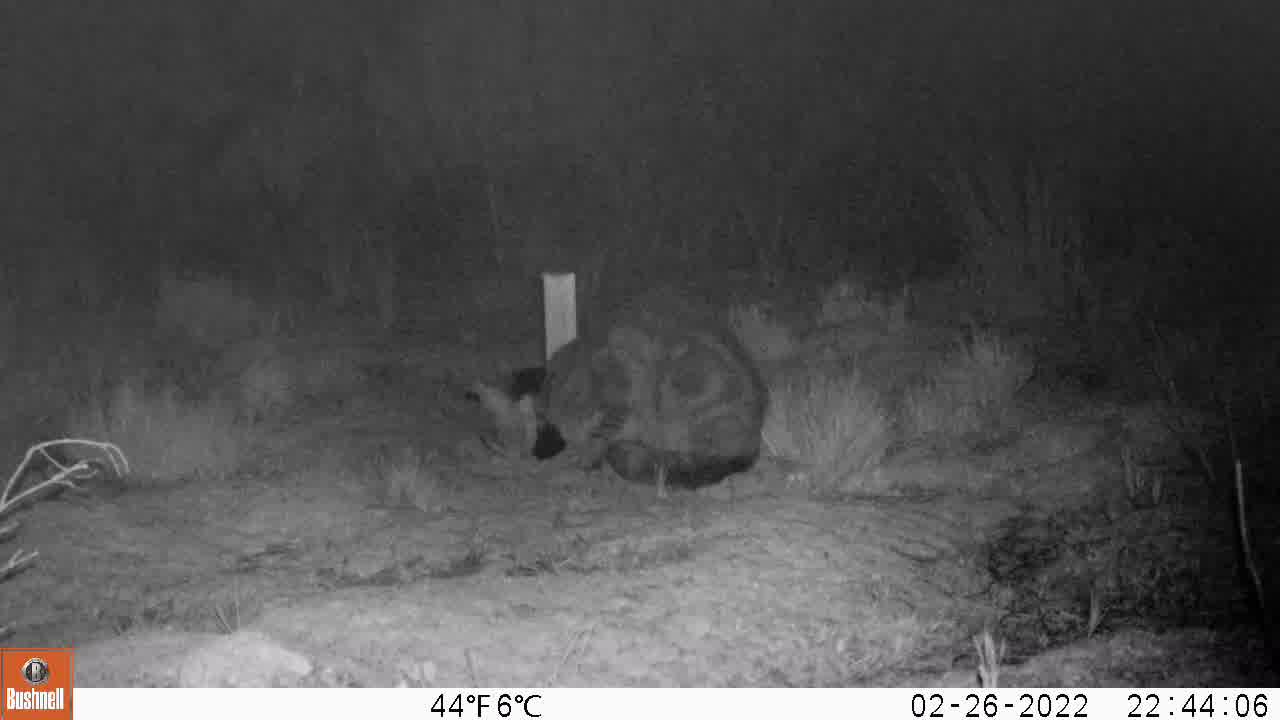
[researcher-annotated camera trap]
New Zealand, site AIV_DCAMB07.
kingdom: Animalia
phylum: Chordata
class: Mammalia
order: Carnivora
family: Felidae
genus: Felis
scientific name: Felis catus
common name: domestic cat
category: cat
Cat (domestic cat) (Felis catus).